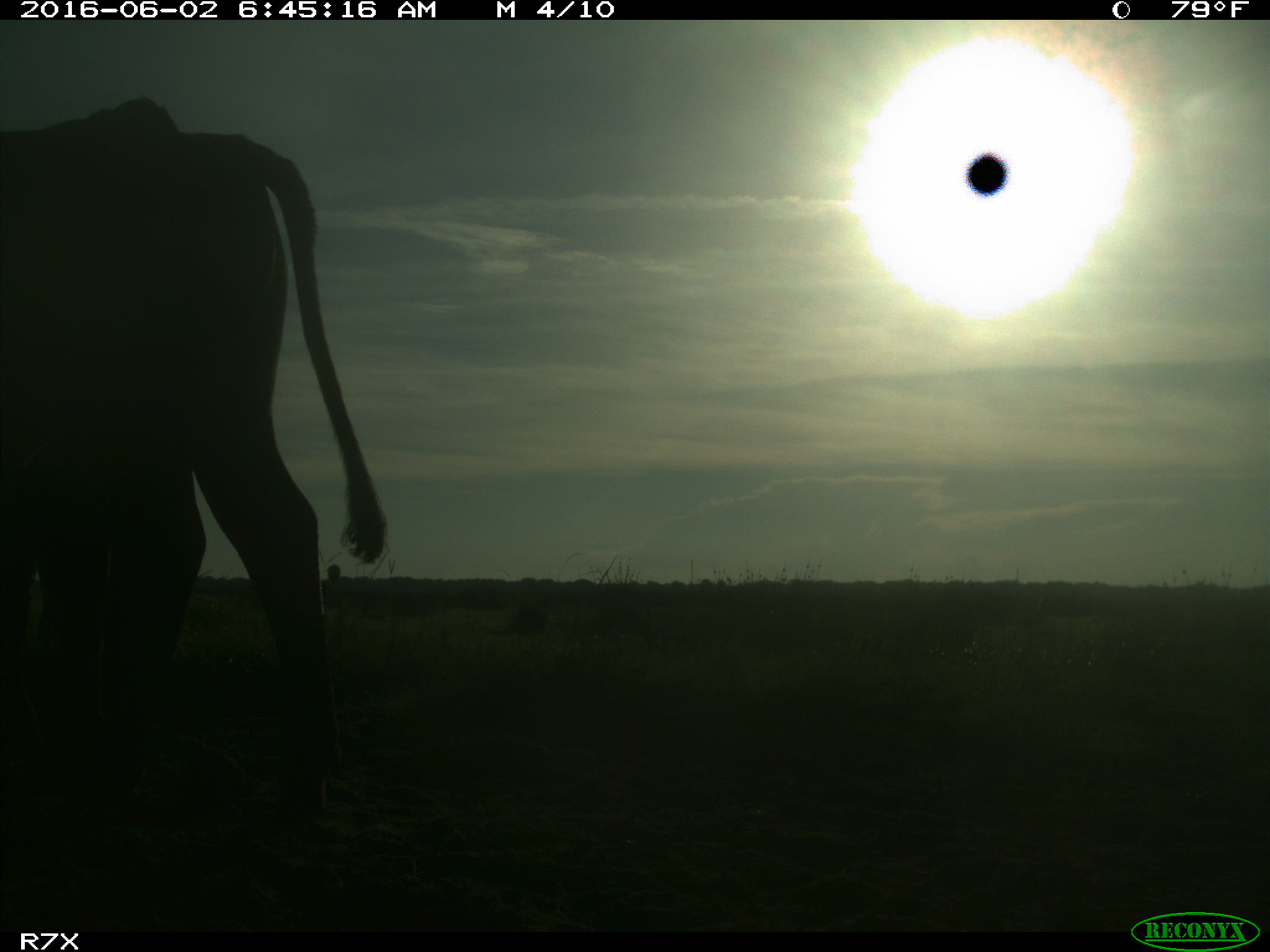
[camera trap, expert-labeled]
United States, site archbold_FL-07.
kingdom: Animalia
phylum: Chordata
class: Mammalia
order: Artiodactyla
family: Bovidae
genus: Bos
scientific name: Bos taurus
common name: domestic cow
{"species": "Bos taurus (domestic cow)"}